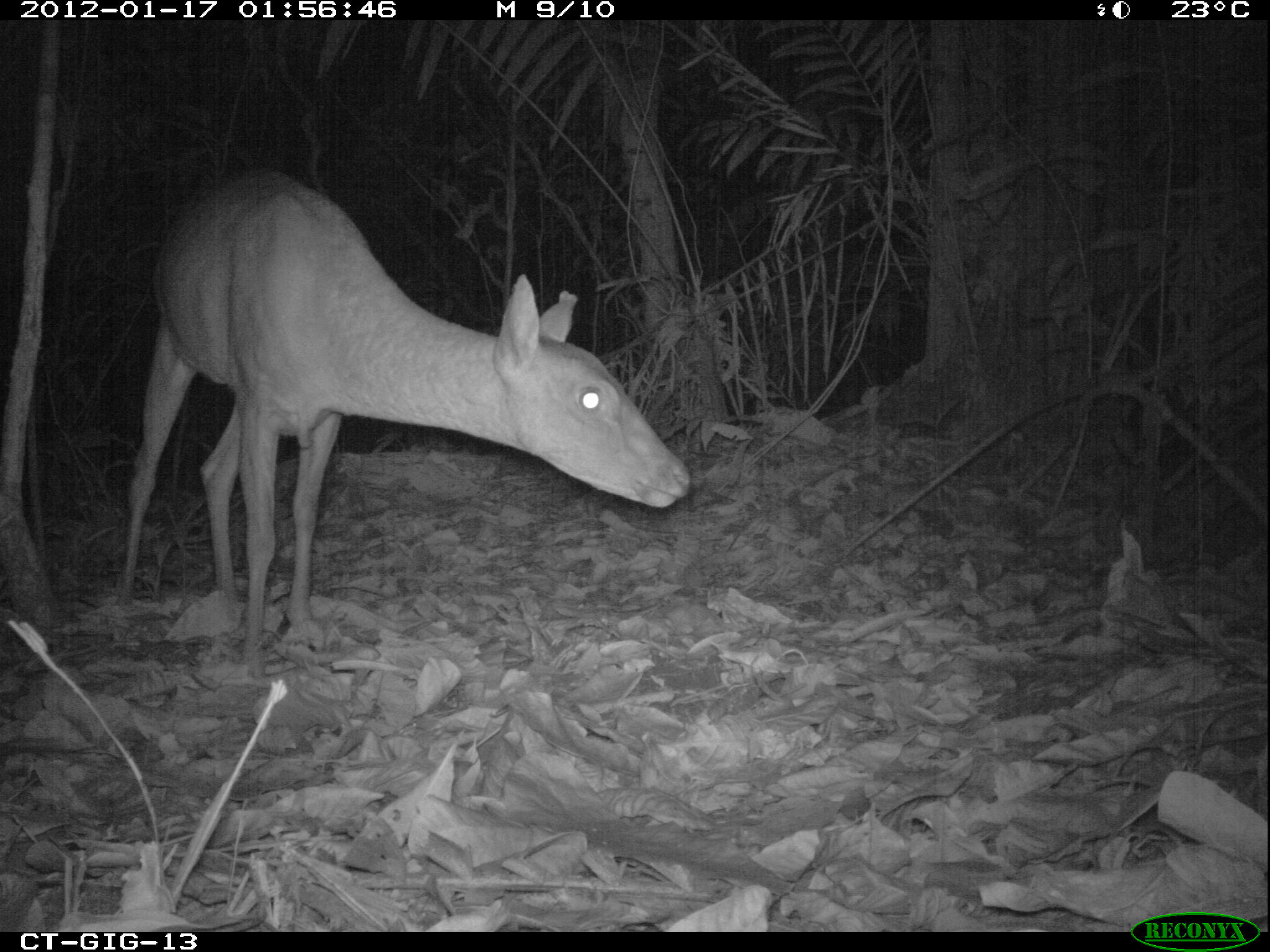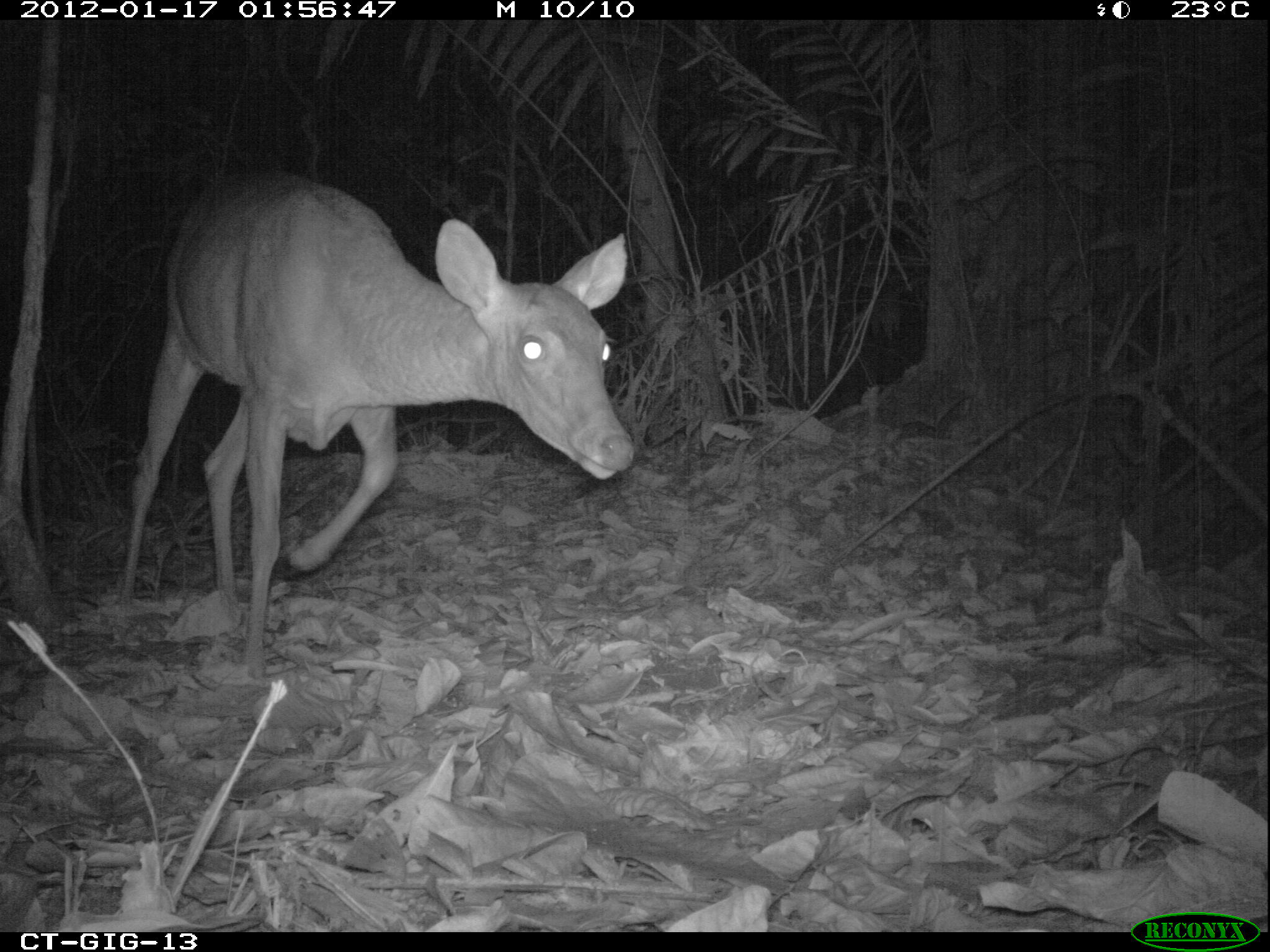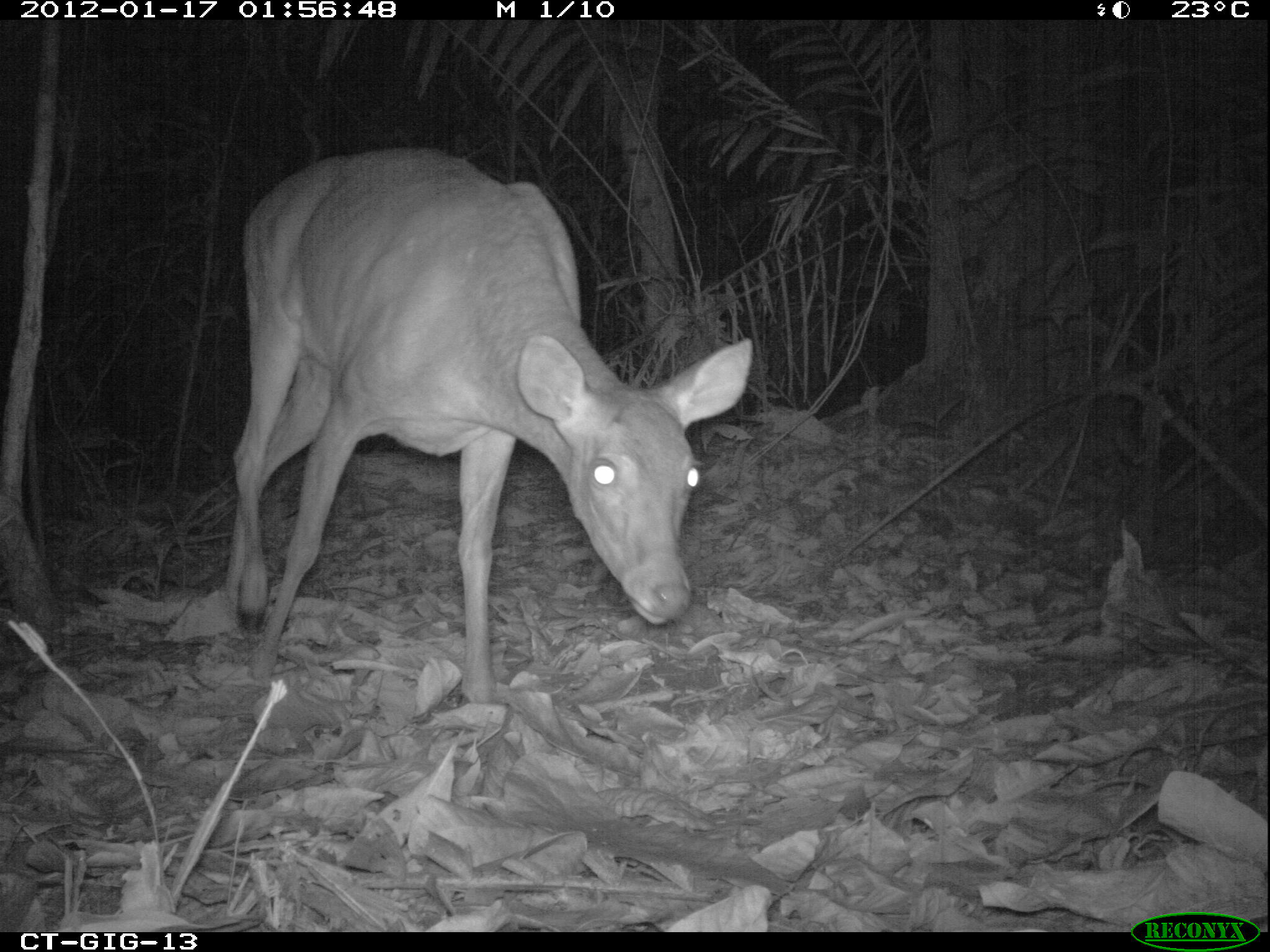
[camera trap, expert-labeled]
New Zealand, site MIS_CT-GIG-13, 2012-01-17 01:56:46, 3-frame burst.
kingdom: Animalia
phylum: Chordata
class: Mammalia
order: Artiodactyla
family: Cervidae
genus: Odocoileus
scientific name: Odocoileus virginianus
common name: white-tailed deer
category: white tailed deer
White tailed deer (white-tailed deer) (Odocoileus virginianus).